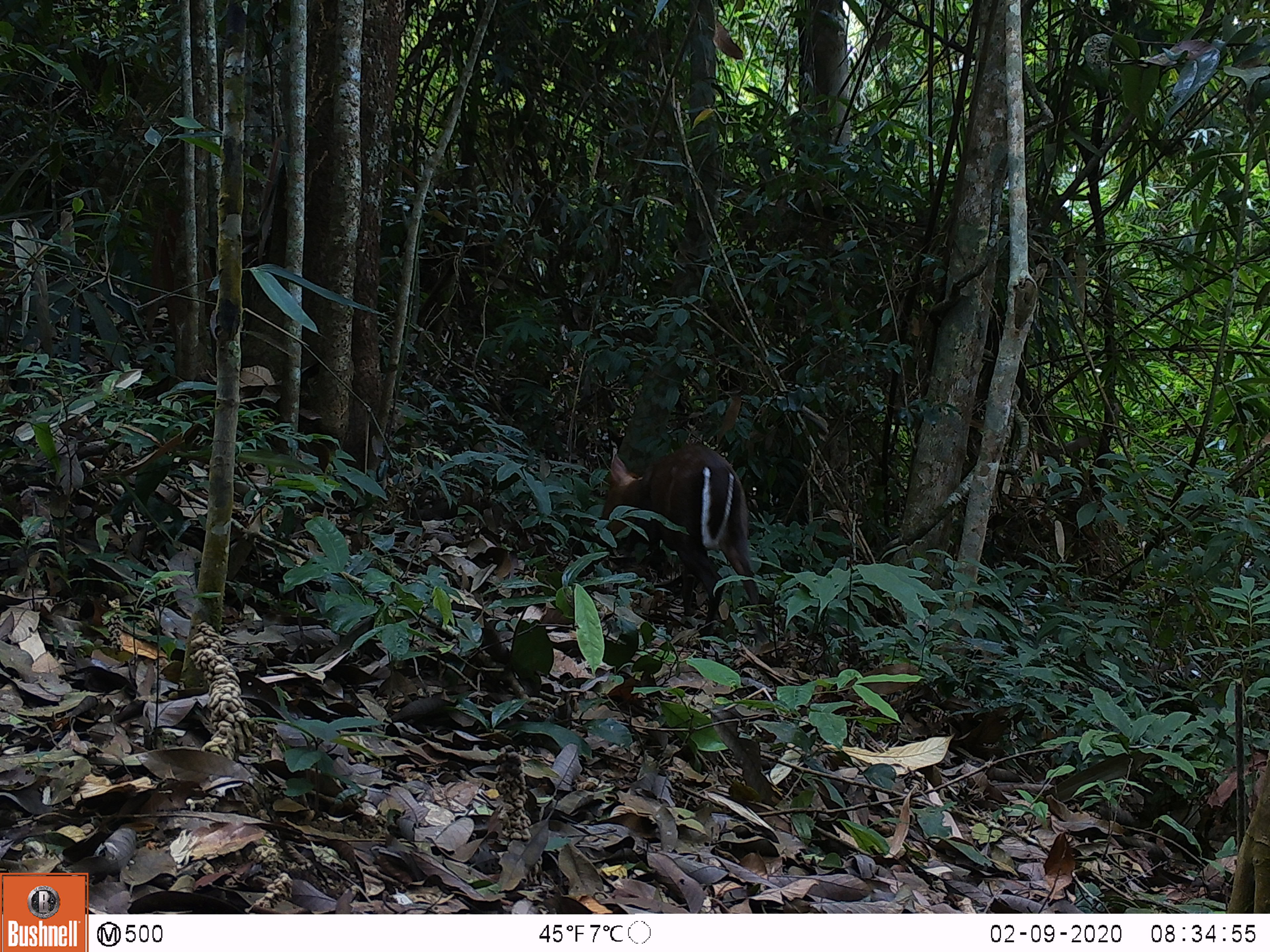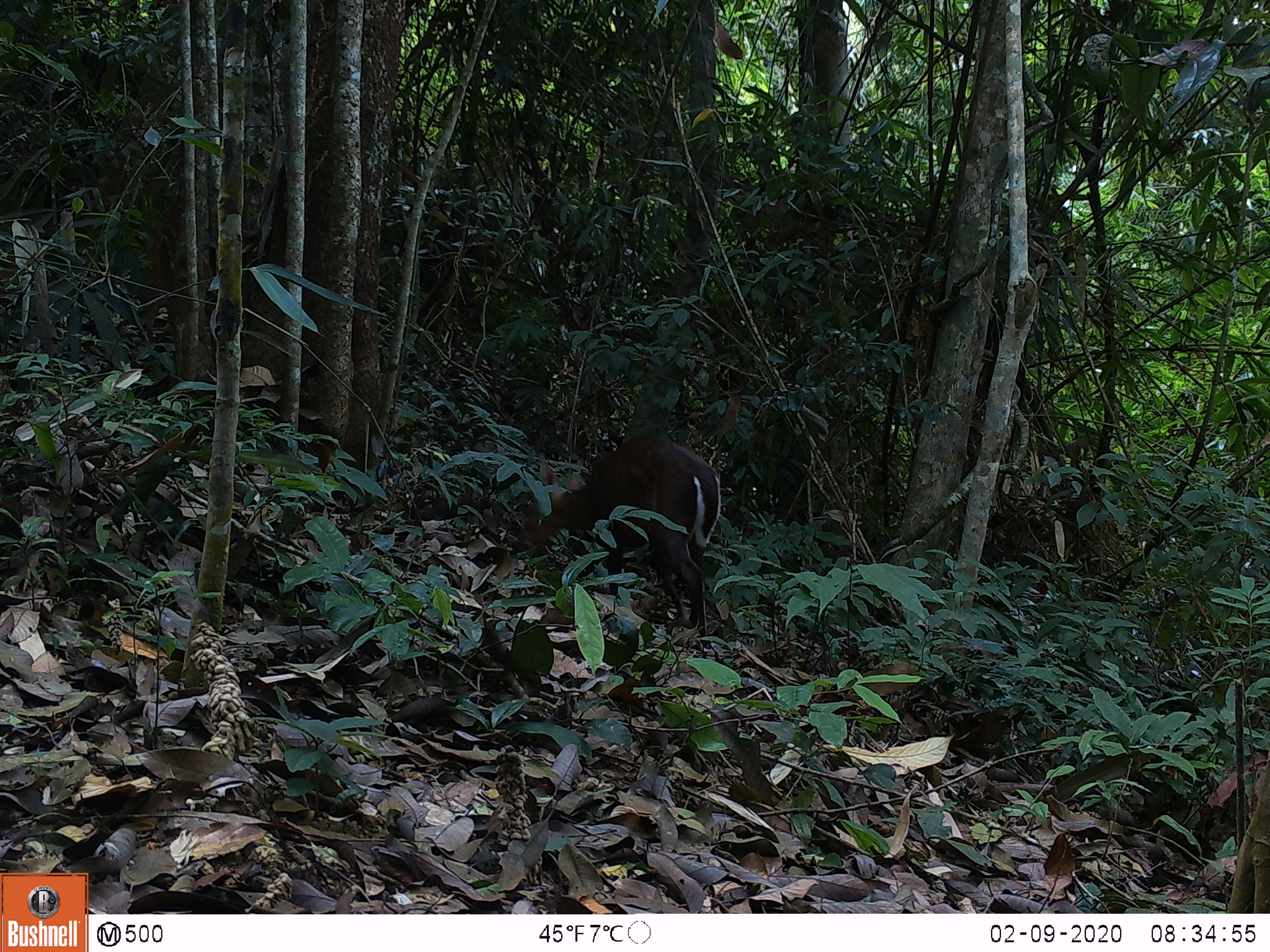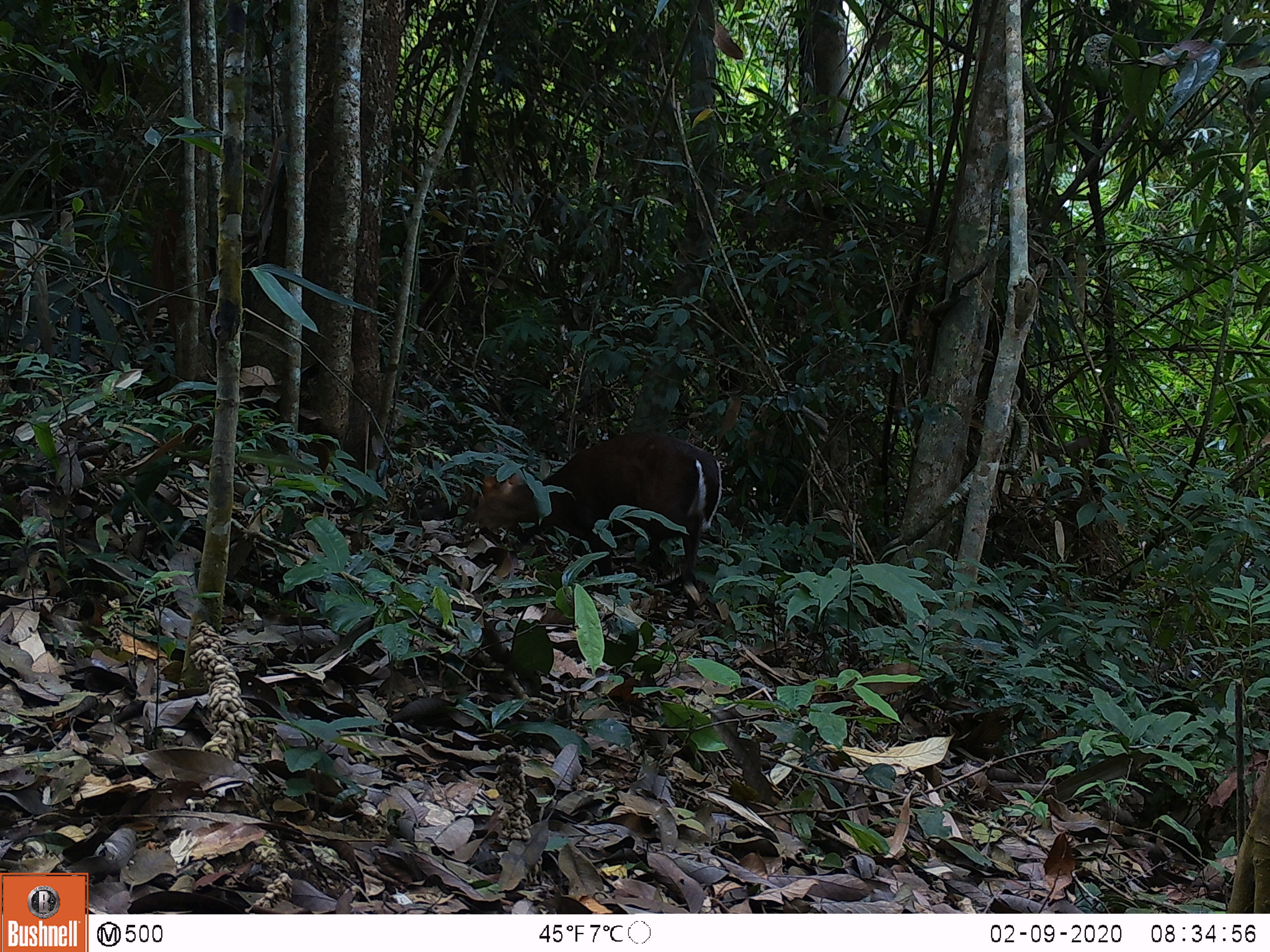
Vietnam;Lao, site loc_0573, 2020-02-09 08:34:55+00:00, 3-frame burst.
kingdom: Animalia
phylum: Chordata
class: Mammalia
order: Artiodactyla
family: Cervidae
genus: Muntiacus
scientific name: Muntiacus rooseveltorum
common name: roosevelt's muntjac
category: roosevelts muntjac group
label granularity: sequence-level